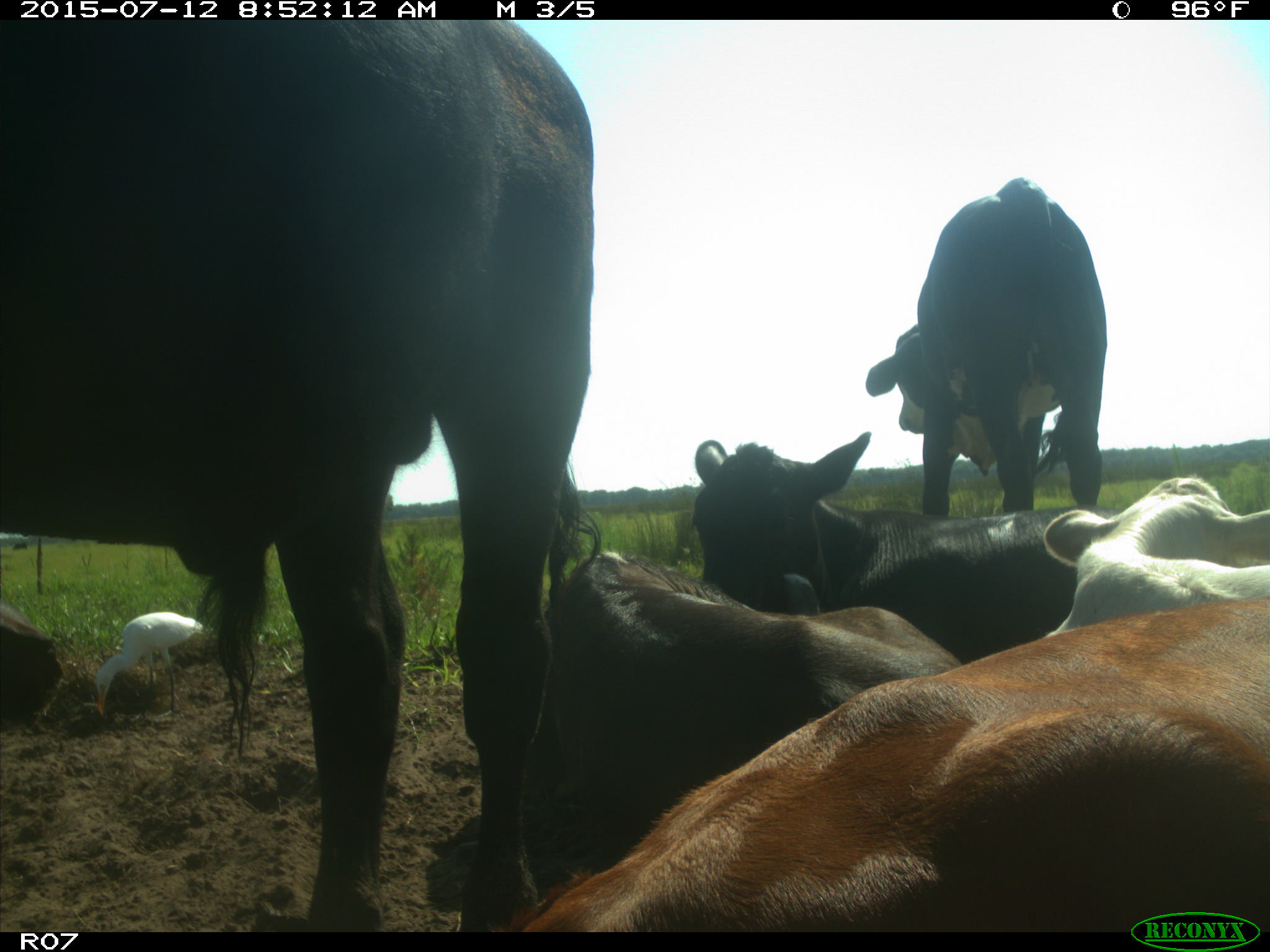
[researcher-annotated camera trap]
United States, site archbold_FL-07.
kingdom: Animalia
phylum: Chordata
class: Mammalia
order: Artiodactyla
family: Bovidae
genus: Bos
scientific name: Bos taurus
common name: domestic cow